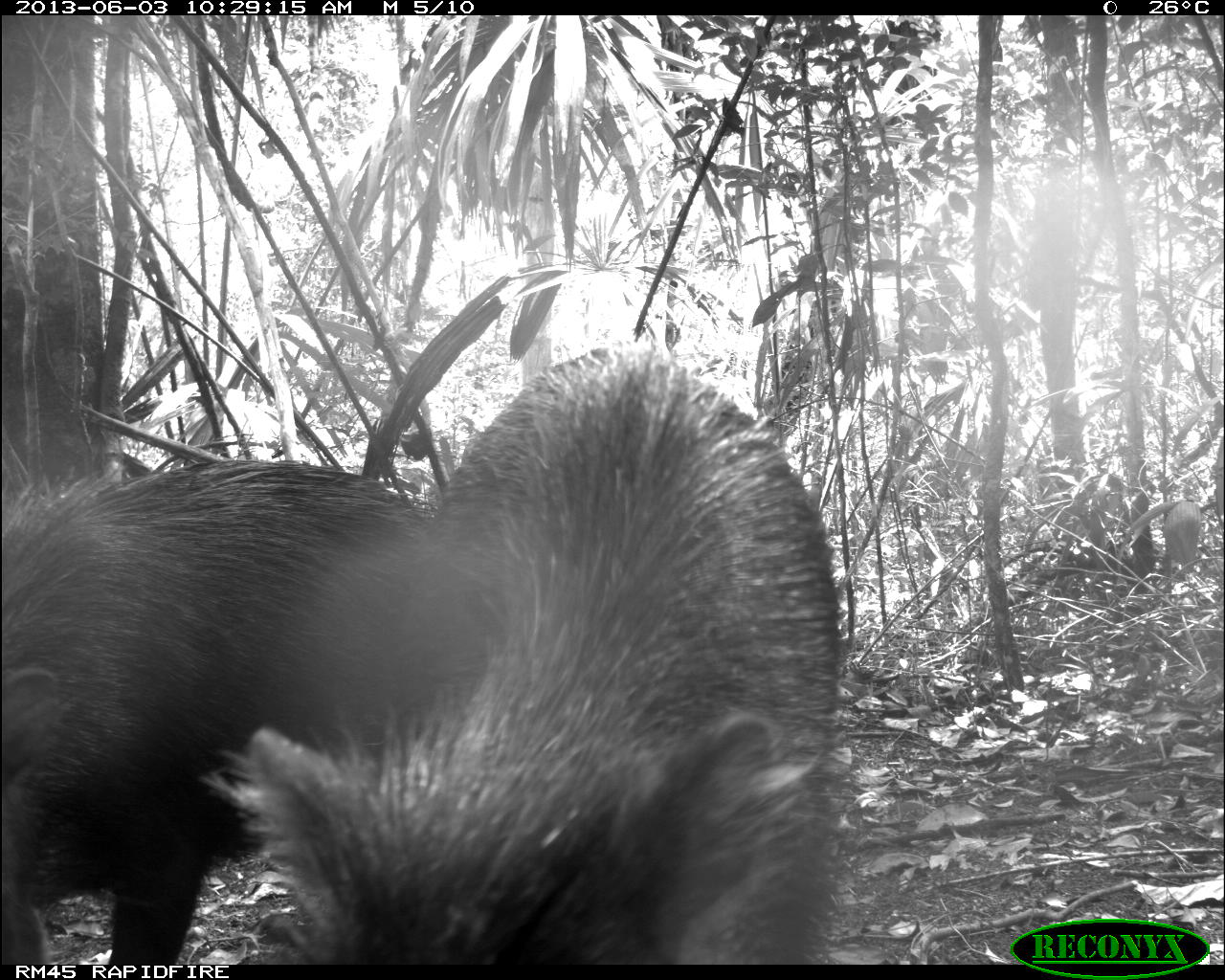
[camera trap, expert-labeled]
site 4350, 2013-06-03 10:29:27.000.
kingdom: Animalia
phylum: Chordata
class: Mammalia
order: Artiodactyla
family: Tayassuidae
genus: Tayassu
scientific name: Tayassu pecari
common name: white-lipped peccary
Tayassu pecari (white-lipped peccary), count 6.